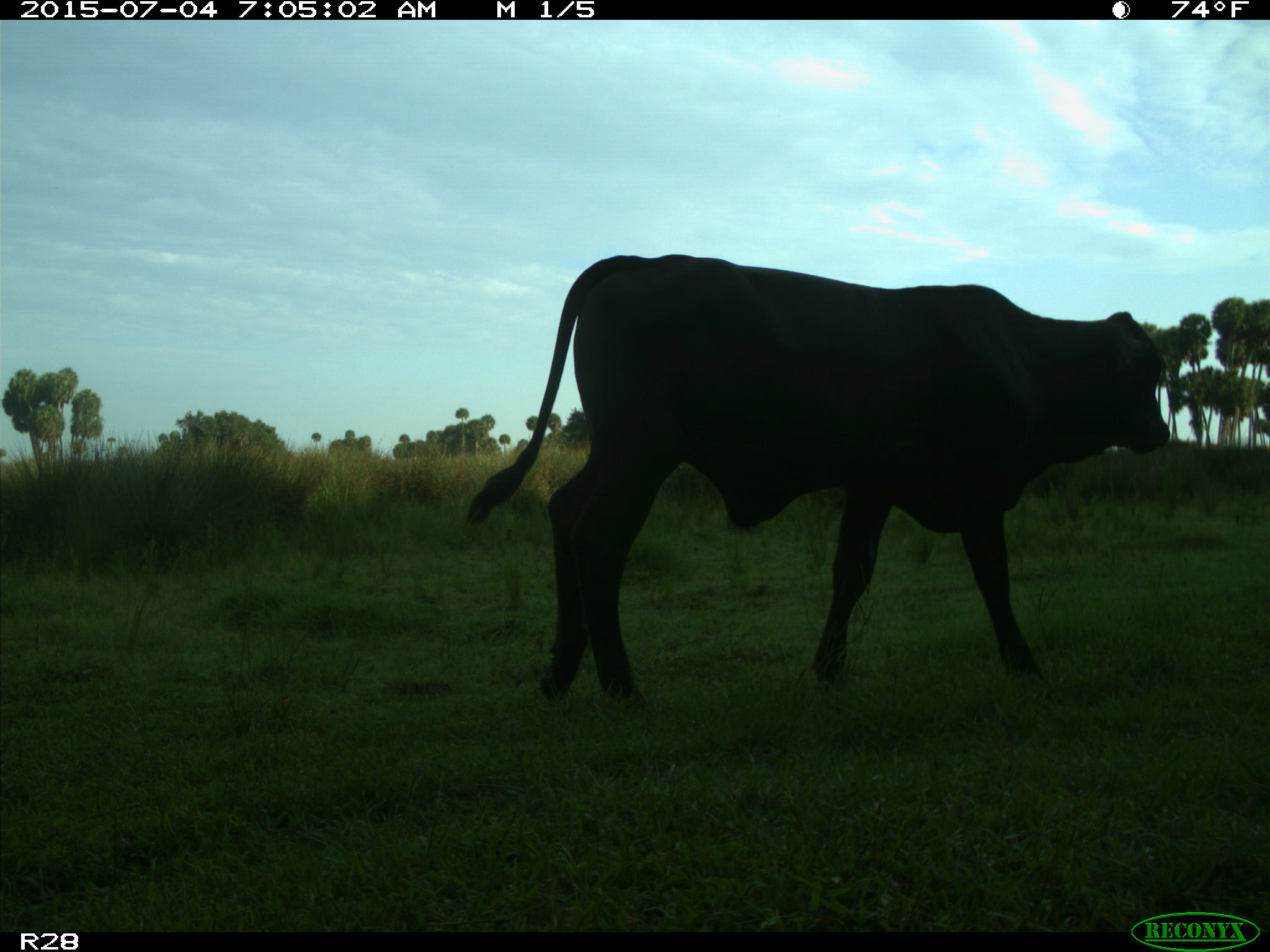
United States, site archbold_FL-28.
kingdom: Animalia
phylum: Chordata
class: Mammalia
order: Artiodactyla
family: Bovidae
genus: Bos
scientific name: Bos taurus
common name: domestic cow